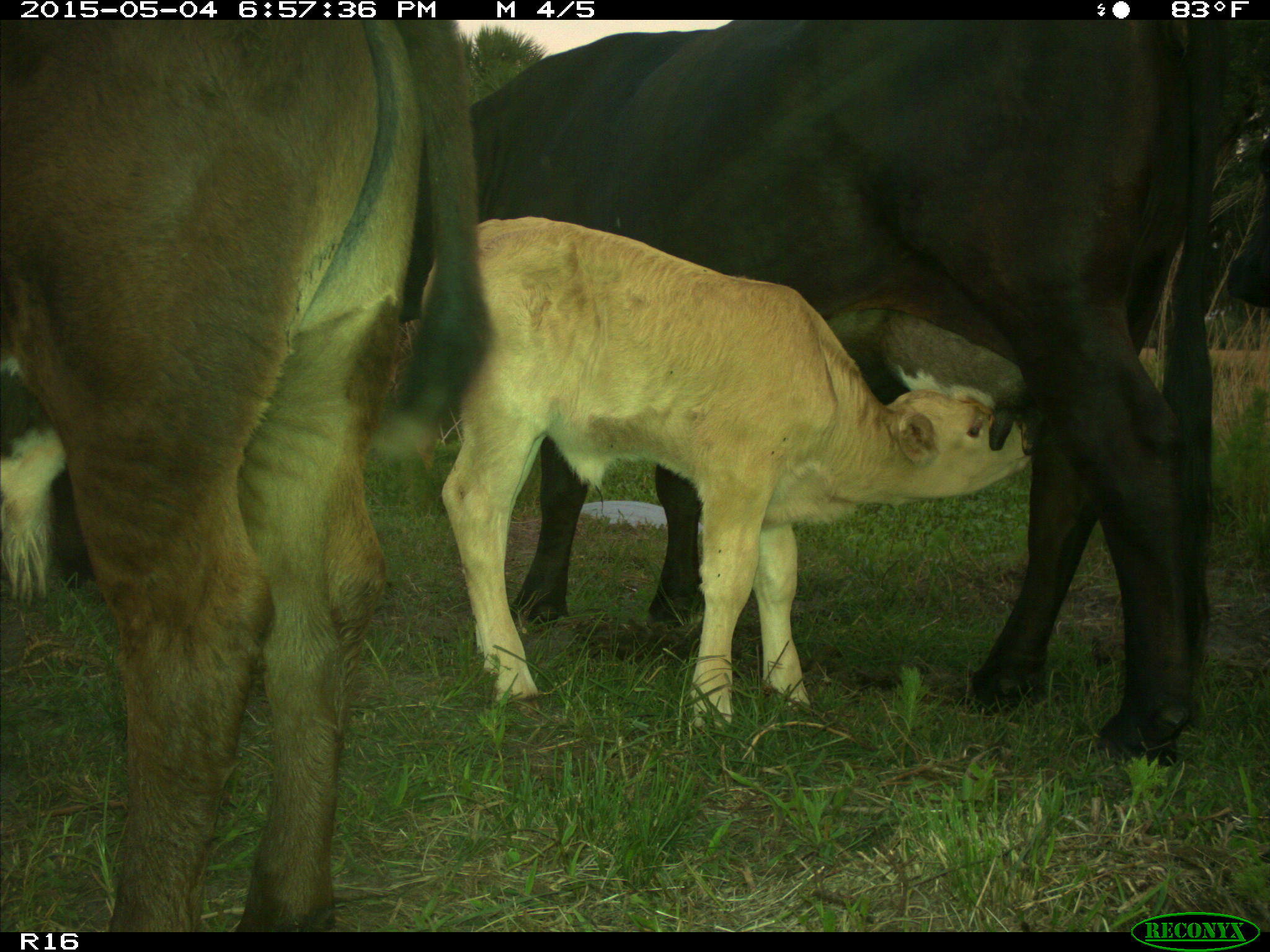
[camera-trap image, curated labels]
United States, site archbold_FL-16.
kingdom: Animalia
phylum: Chordata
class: Mammalia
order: Artiodactyla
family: Bovidae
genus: Bos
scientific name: Bos taurus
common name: domestic cow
Bos taurus (domestic cow).